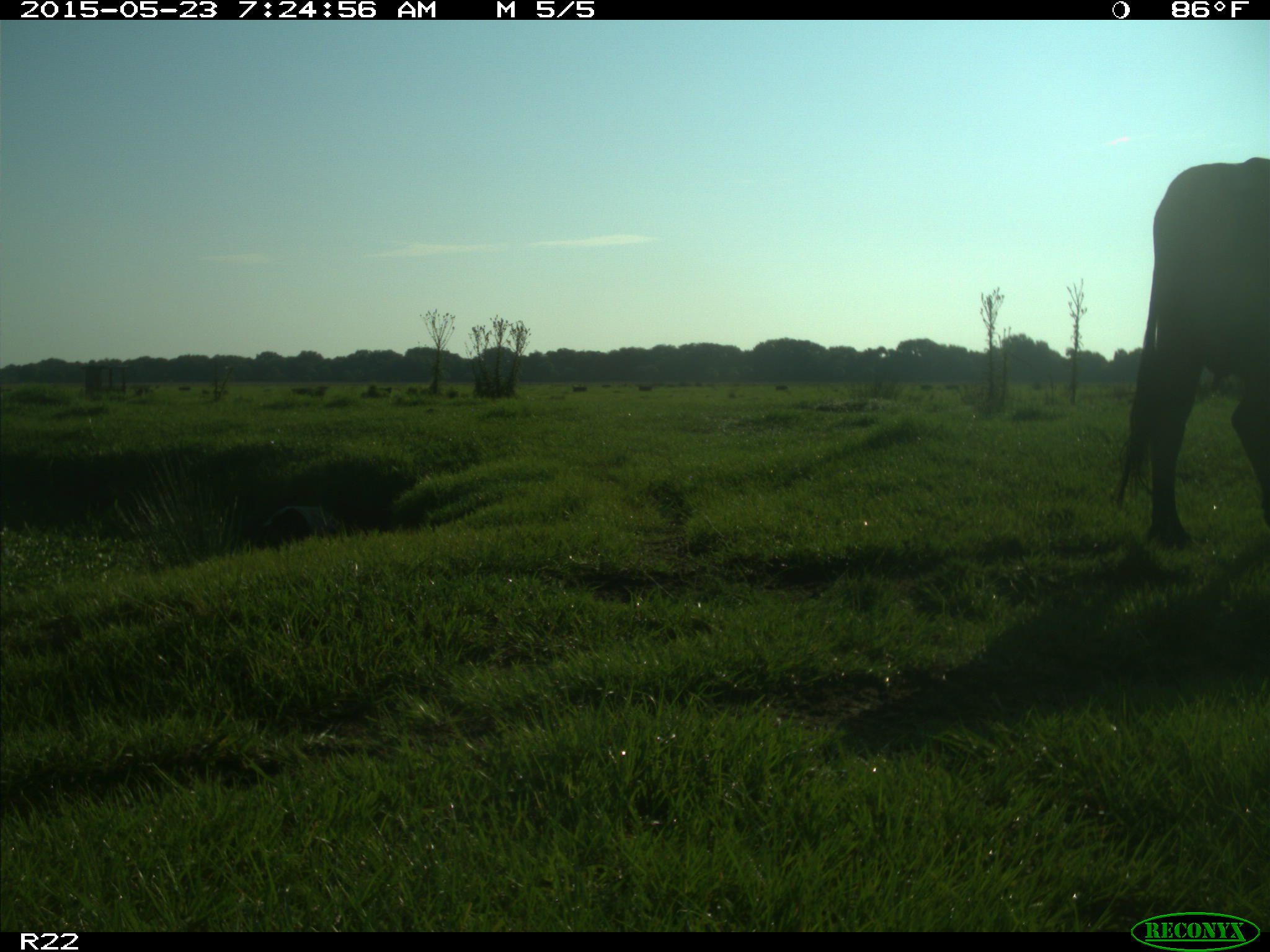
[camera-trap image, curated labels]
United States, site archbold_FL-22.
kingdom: Animalia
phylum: Chordata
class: Mammalia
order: Artiodactyla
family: Bovidae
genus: Bos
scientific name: Bos taurus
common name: domestic cow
Bos taurus (domestic cow).